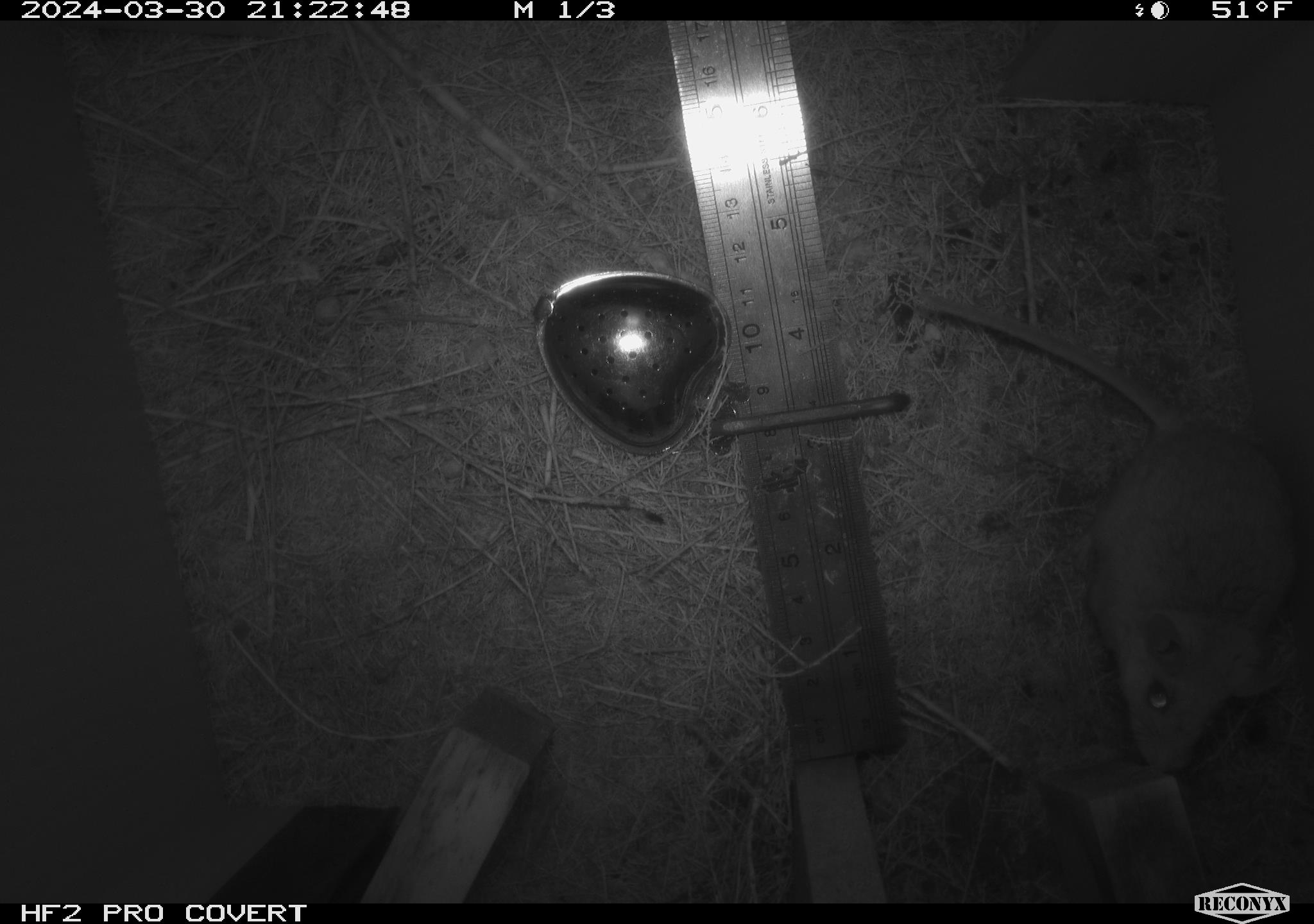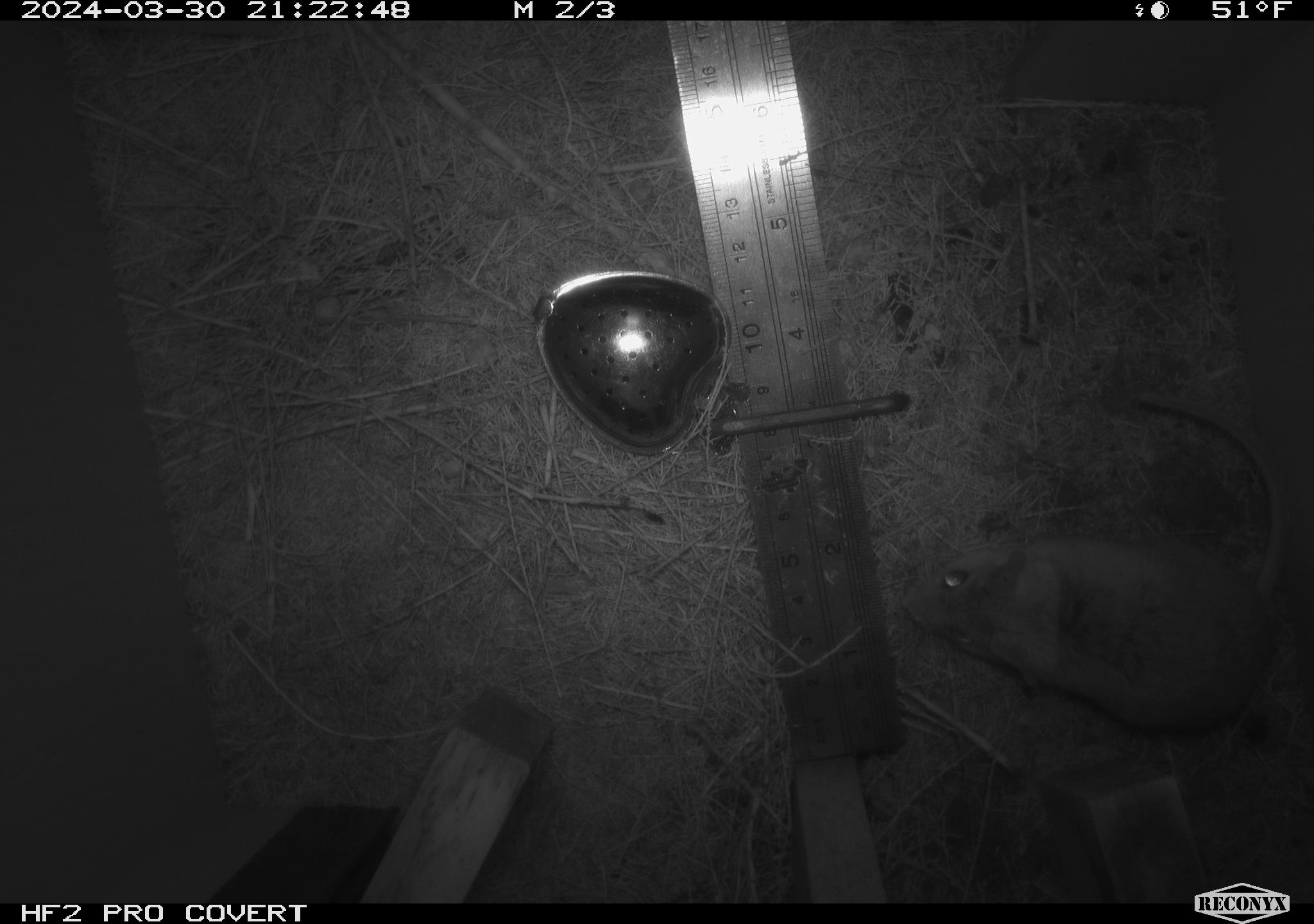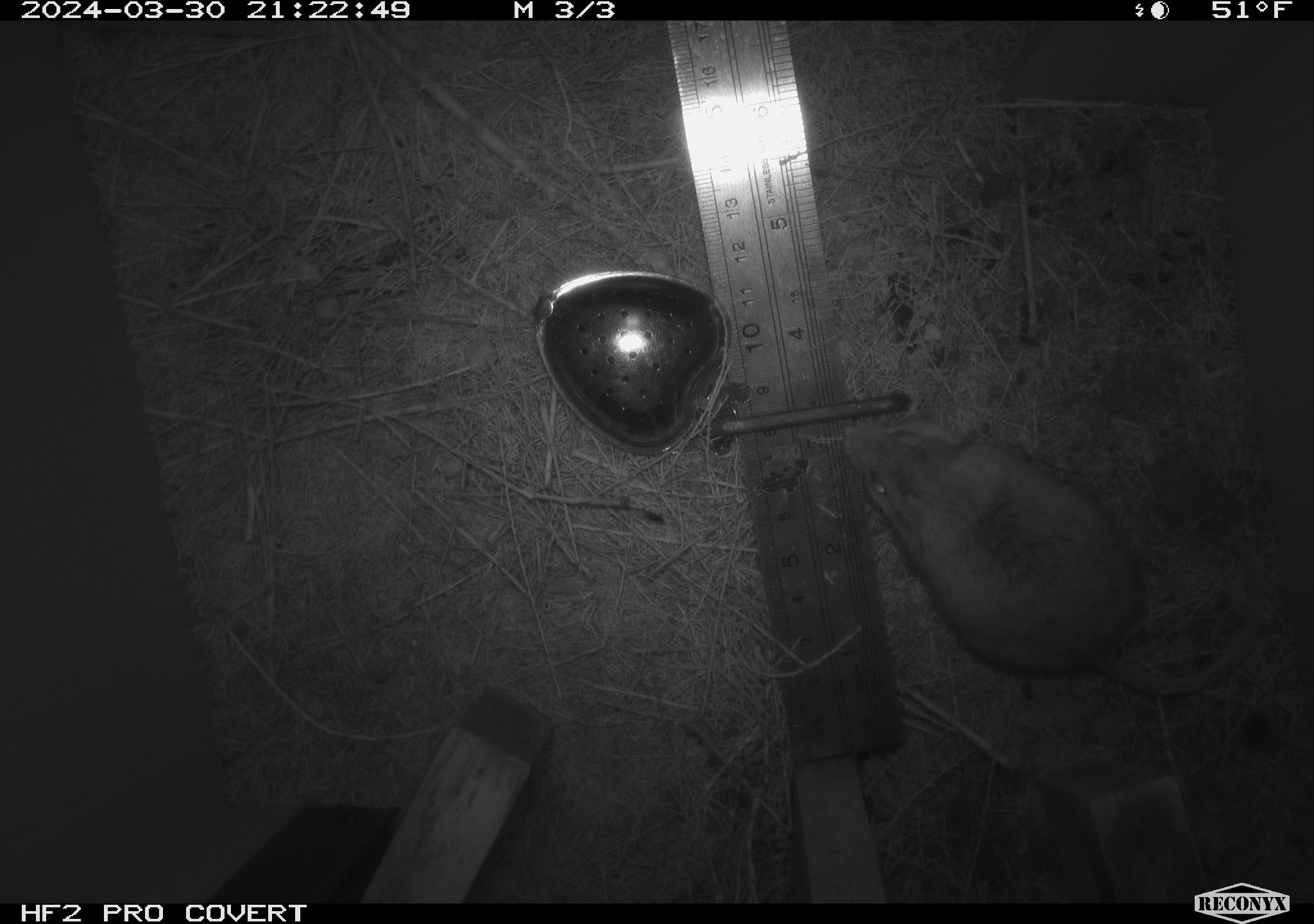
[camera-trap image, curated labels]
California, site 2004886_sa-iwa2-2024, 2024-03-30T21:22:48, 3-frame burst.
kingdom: Animalia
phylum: Chordata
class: Mammalia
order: Rodentia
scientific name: Rodentia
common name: mouse species